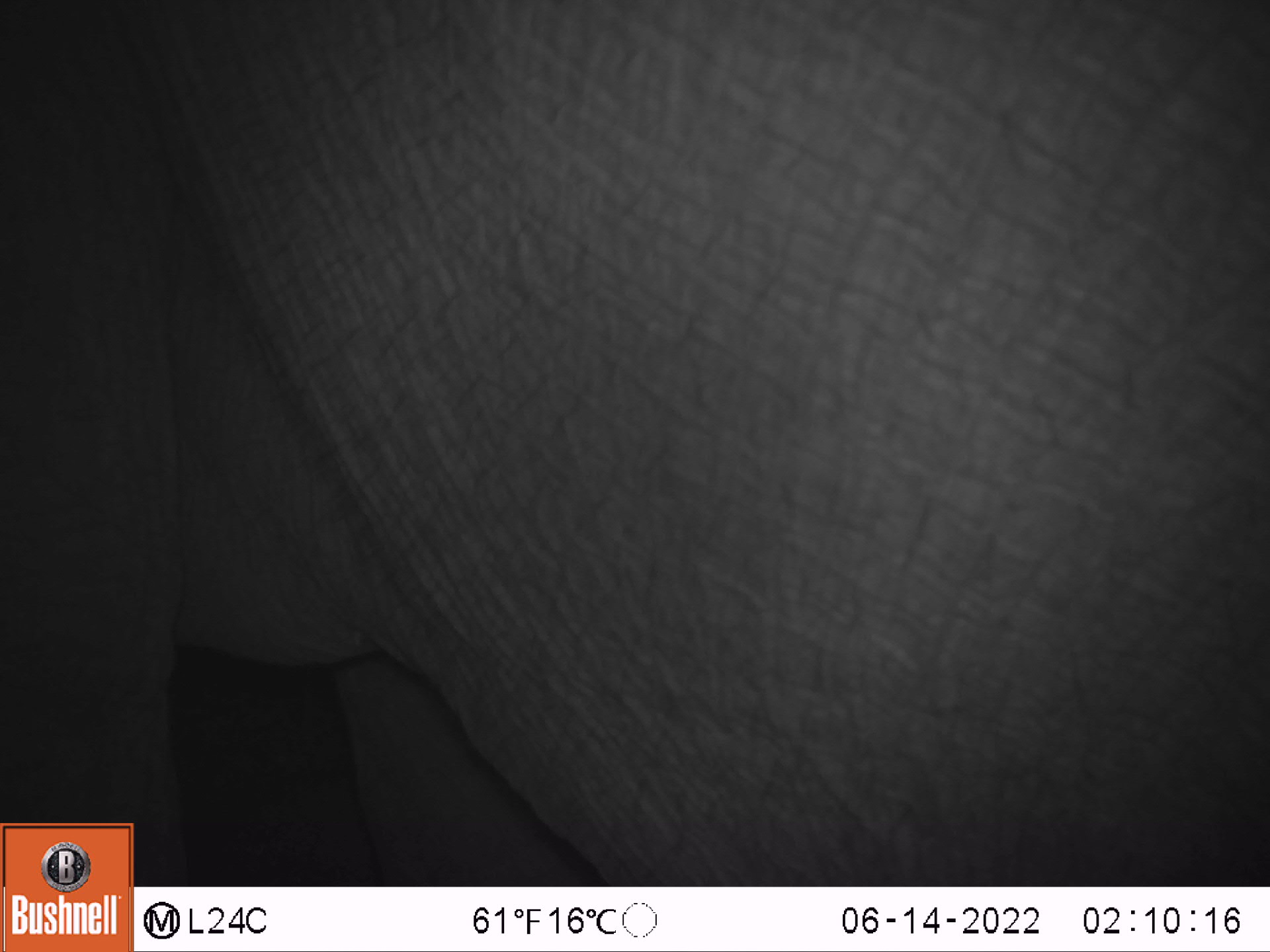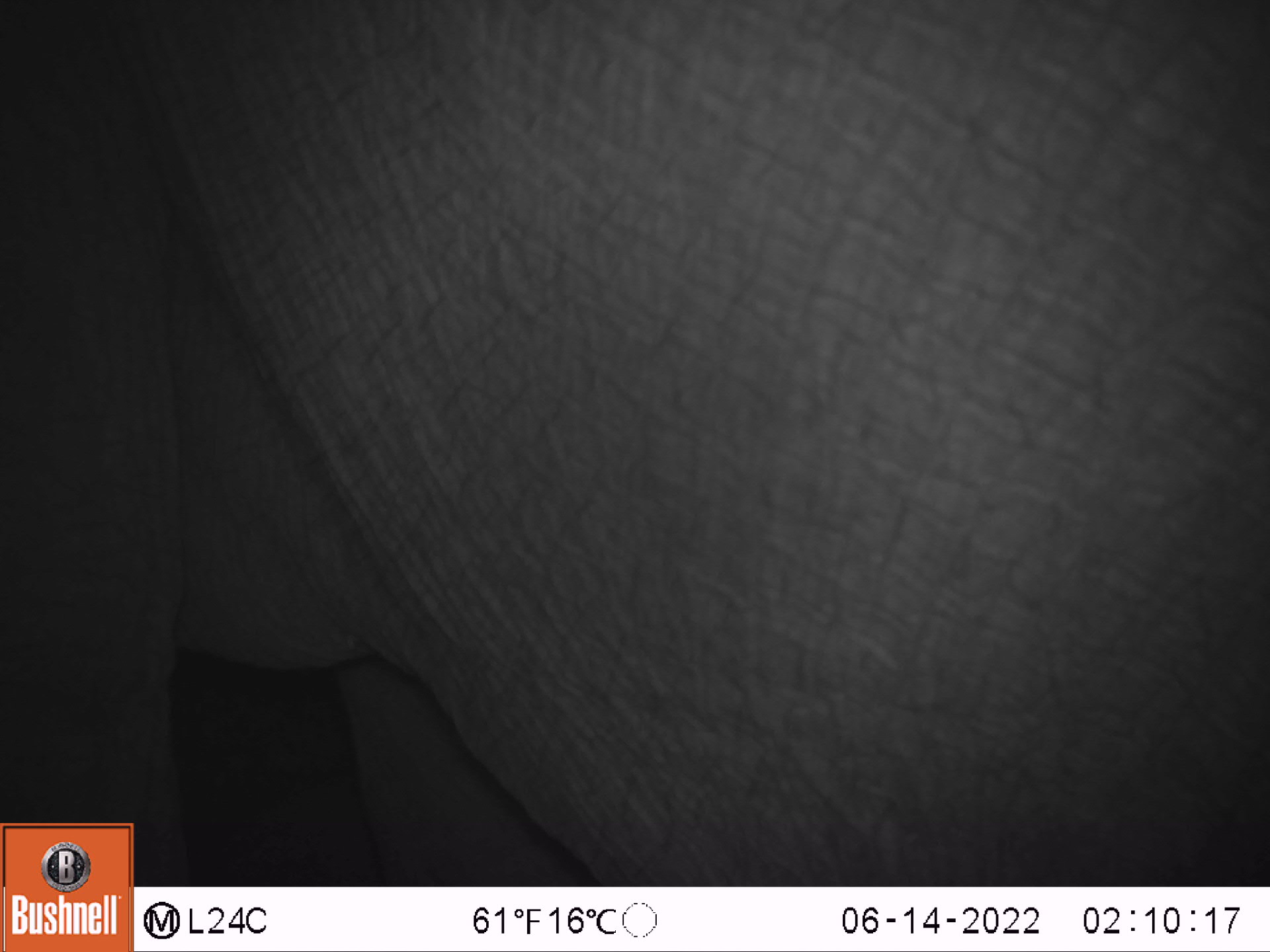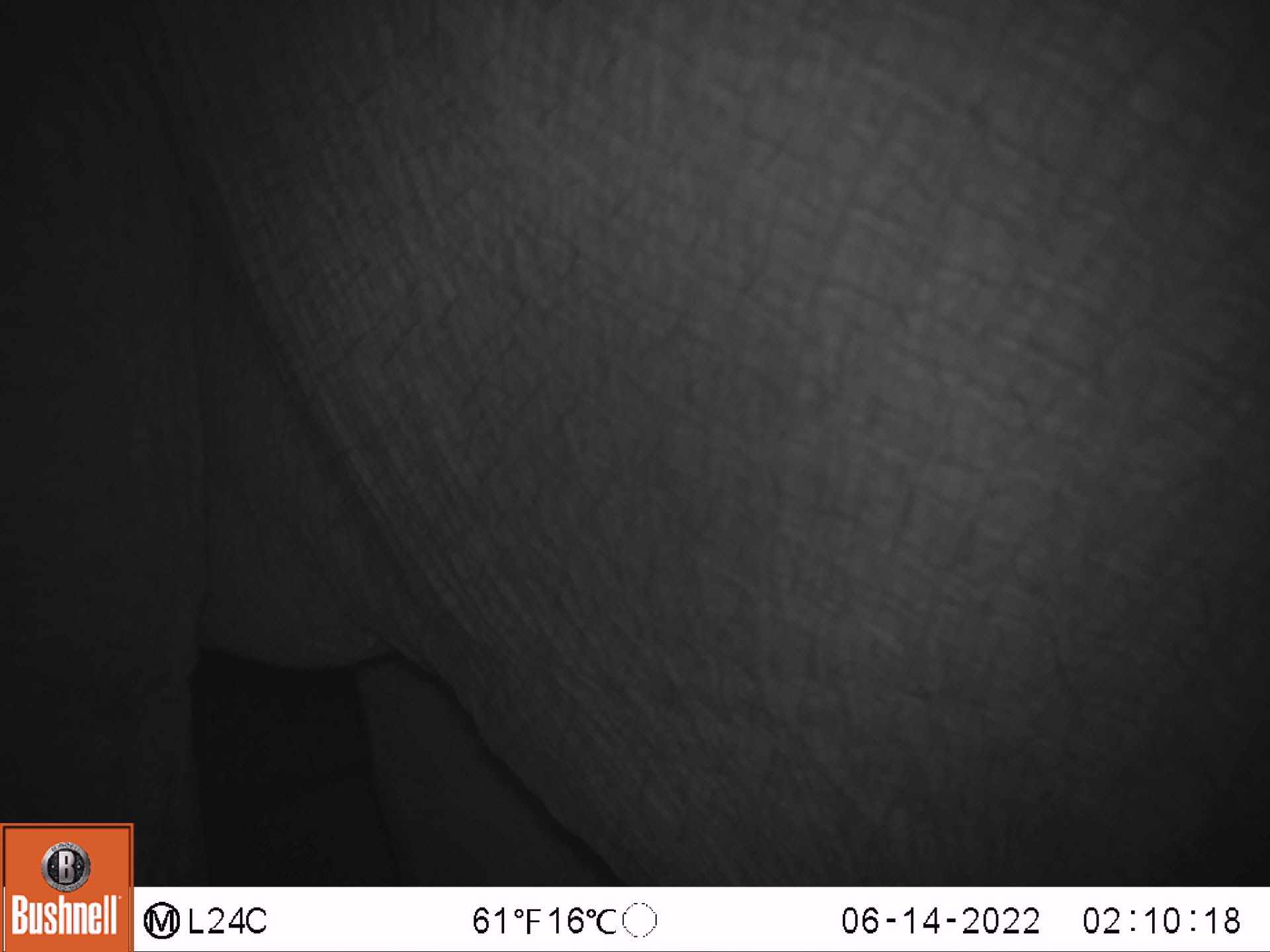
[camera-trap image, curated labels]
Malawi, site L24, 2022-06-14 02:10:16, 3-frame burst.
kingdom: Animalia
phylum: Chordata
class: Mammalia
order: Proboscidea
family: Elephantidae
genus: Loxodonta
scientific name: Loxodonta africana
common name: african savanna elephant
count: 1